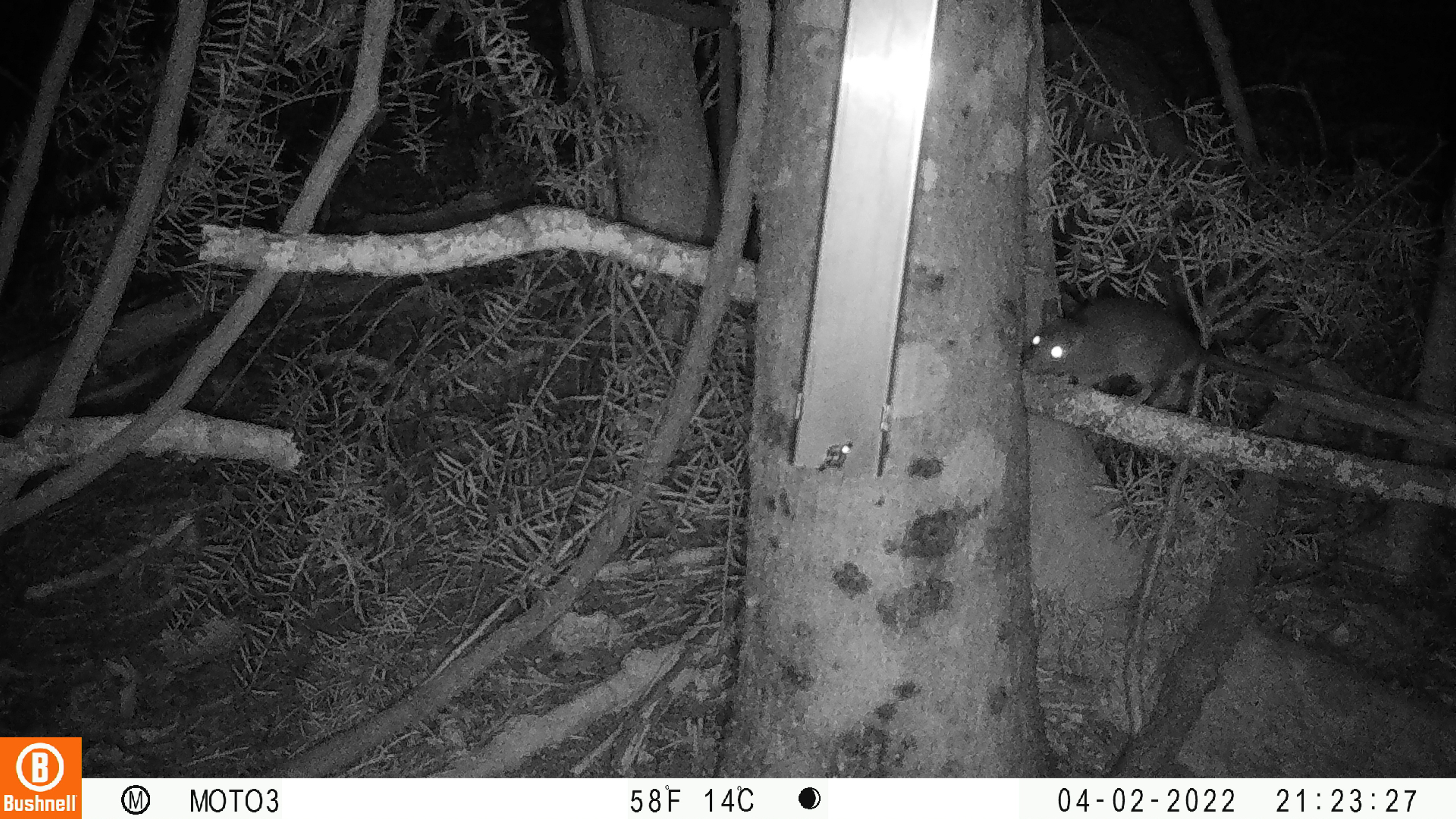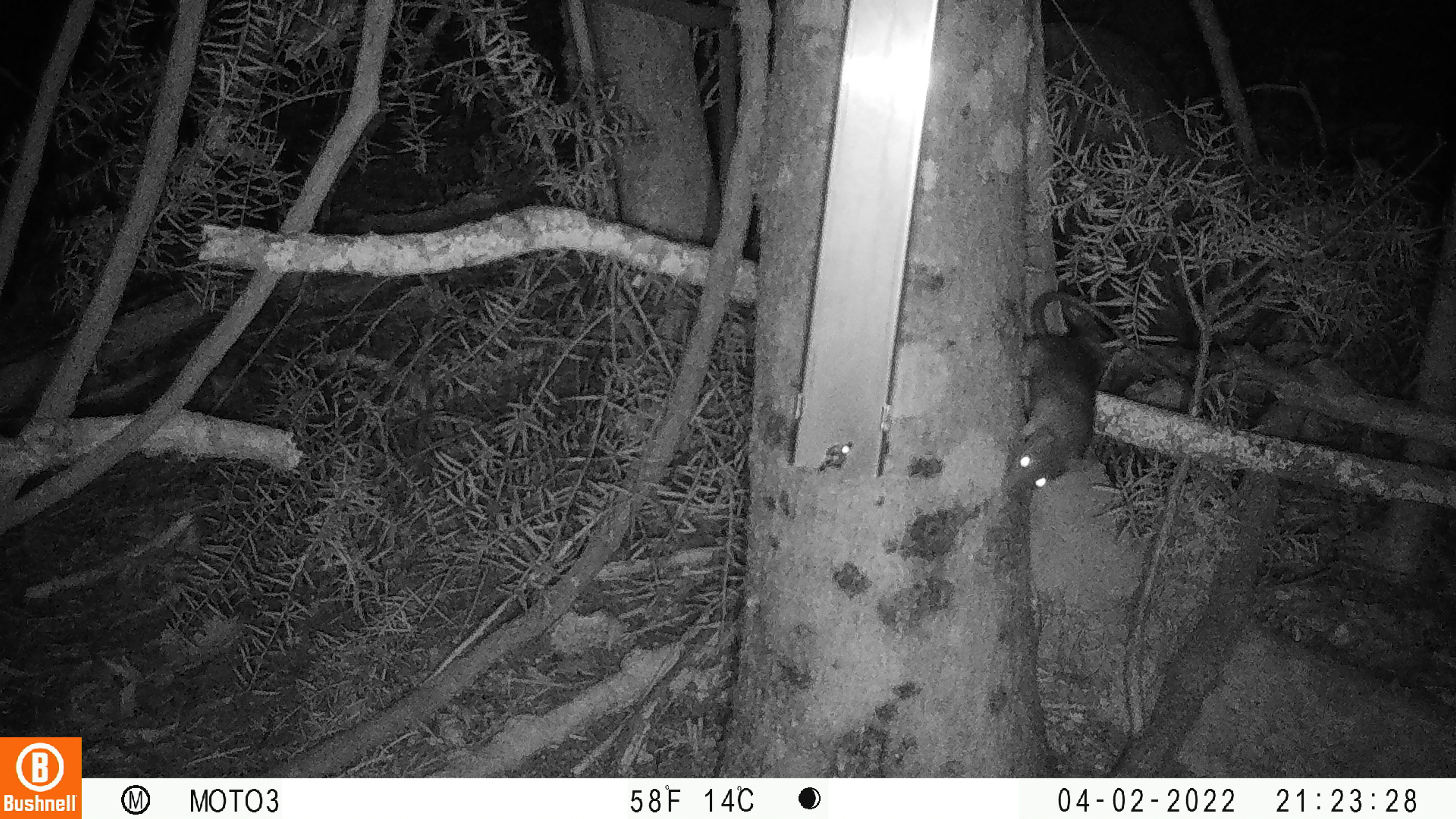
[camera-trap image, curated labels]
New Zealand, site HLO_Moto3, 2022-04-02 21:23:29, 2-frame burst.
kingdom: Animalia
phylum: Chordata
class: Mammalia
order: Rodentia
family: Muridae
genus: Rattus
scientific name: Rattus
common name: rat